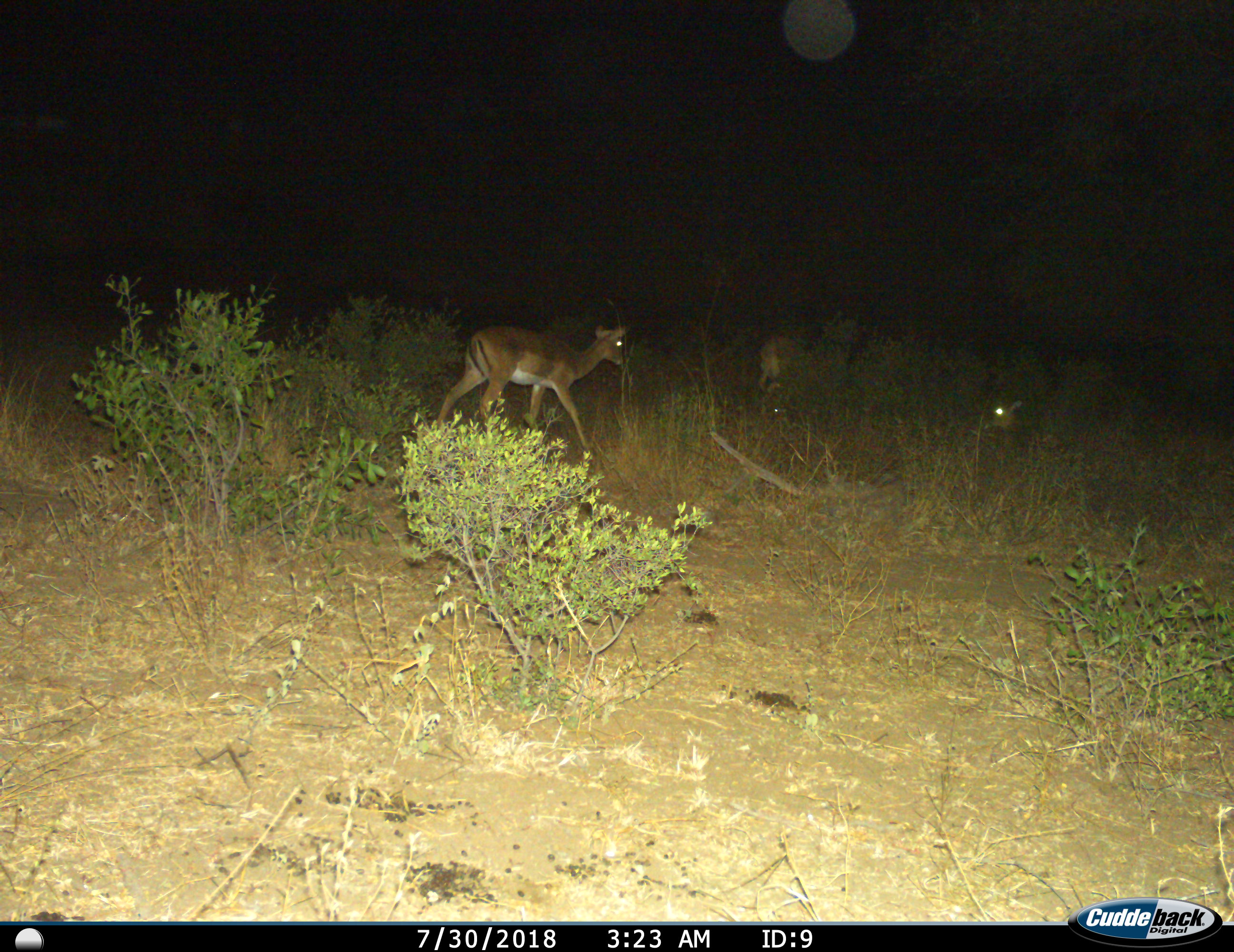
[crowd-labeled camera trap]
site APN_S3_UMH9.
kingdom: Animalia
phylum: Chordata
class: Mammalia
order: Artiodactyla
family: Bovidae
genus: Aepyceros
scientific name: Aepyceros melampus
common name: impala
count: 3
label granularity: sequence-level